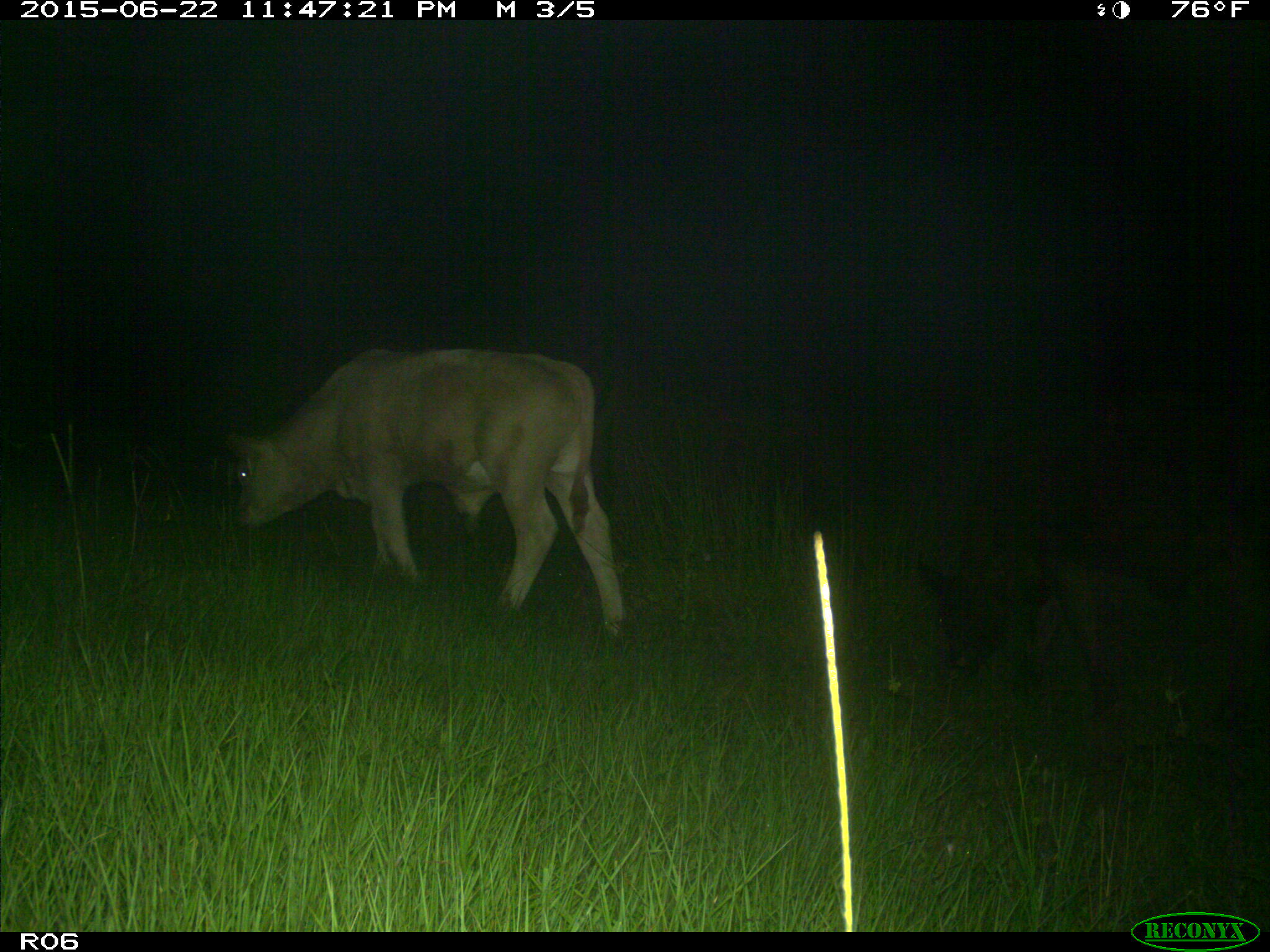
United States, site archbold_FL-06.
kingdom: Animalia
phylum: Chordata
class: Mammalia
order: Artiodactyla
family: Bovidae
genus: Bos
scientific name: Bos taurus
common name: domestic cow